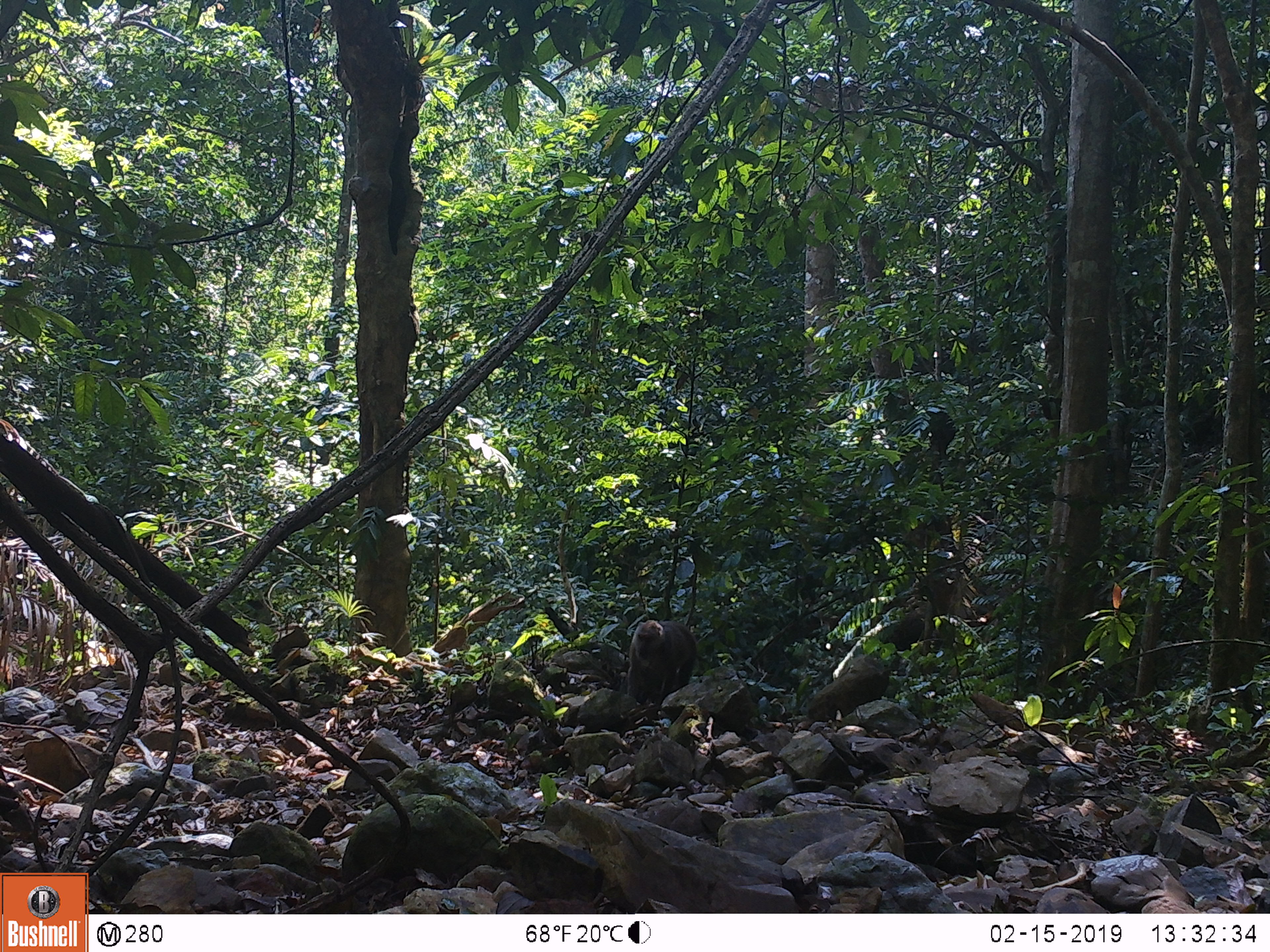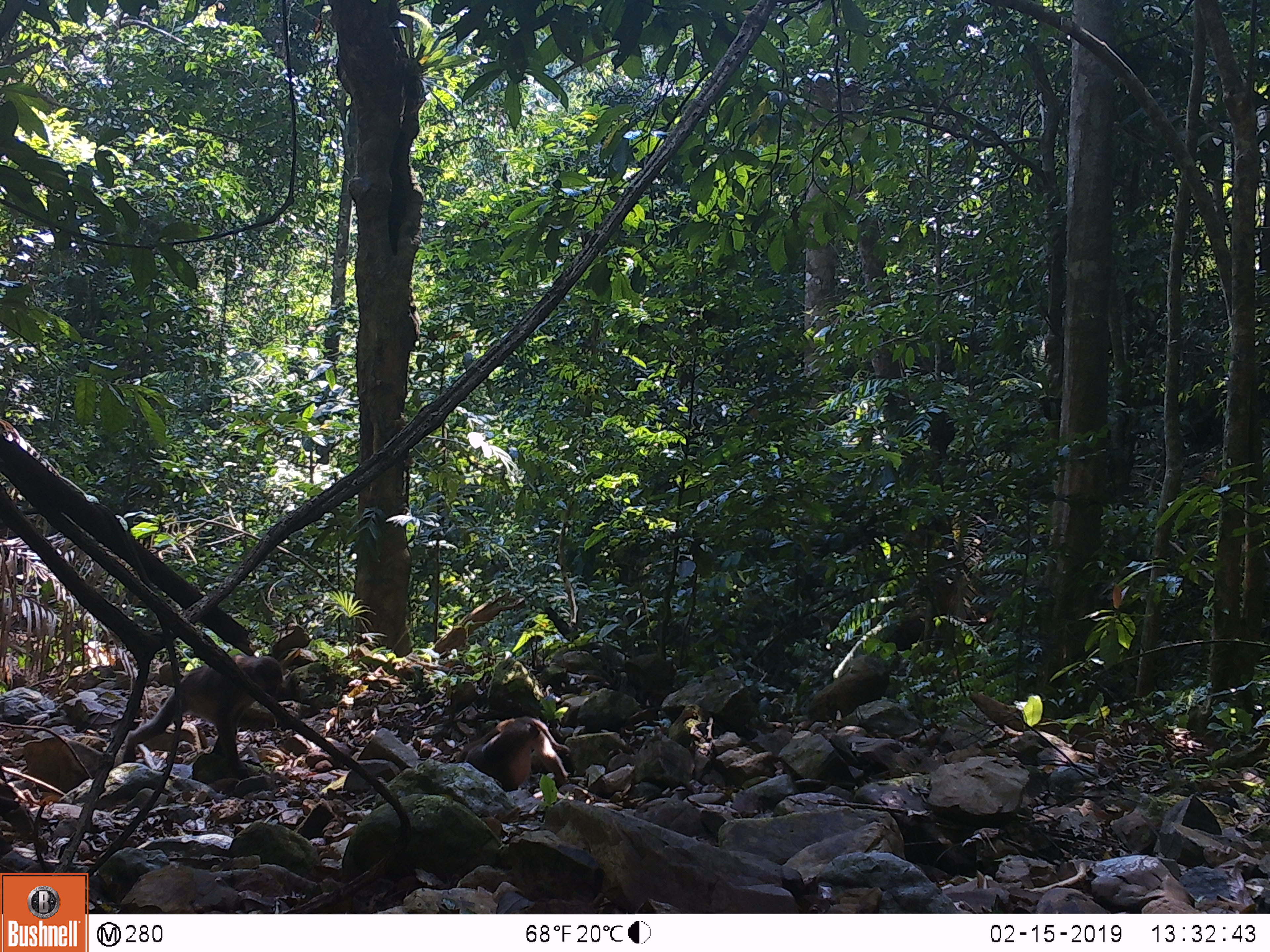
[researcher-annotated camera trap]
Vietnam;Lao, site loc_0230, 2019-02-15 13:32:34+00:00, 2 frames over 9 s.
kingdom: Animalia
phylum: Chordata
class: Mammalia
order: Primates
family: Cercopithecidae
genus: Macaca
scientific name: Macaca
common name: macaques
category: assam or rhesus macaque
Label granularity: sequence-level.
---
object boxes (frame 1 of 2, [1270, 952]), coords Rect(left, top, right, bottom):
assam or rhesus macaque: Rect(626, 619, 696, 705)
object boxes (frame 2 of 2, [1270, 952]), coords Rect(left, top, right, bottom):
assam or rhesus macaque: Rect(122, 656, 283, 780); Rect(463, 716, 570, 792)